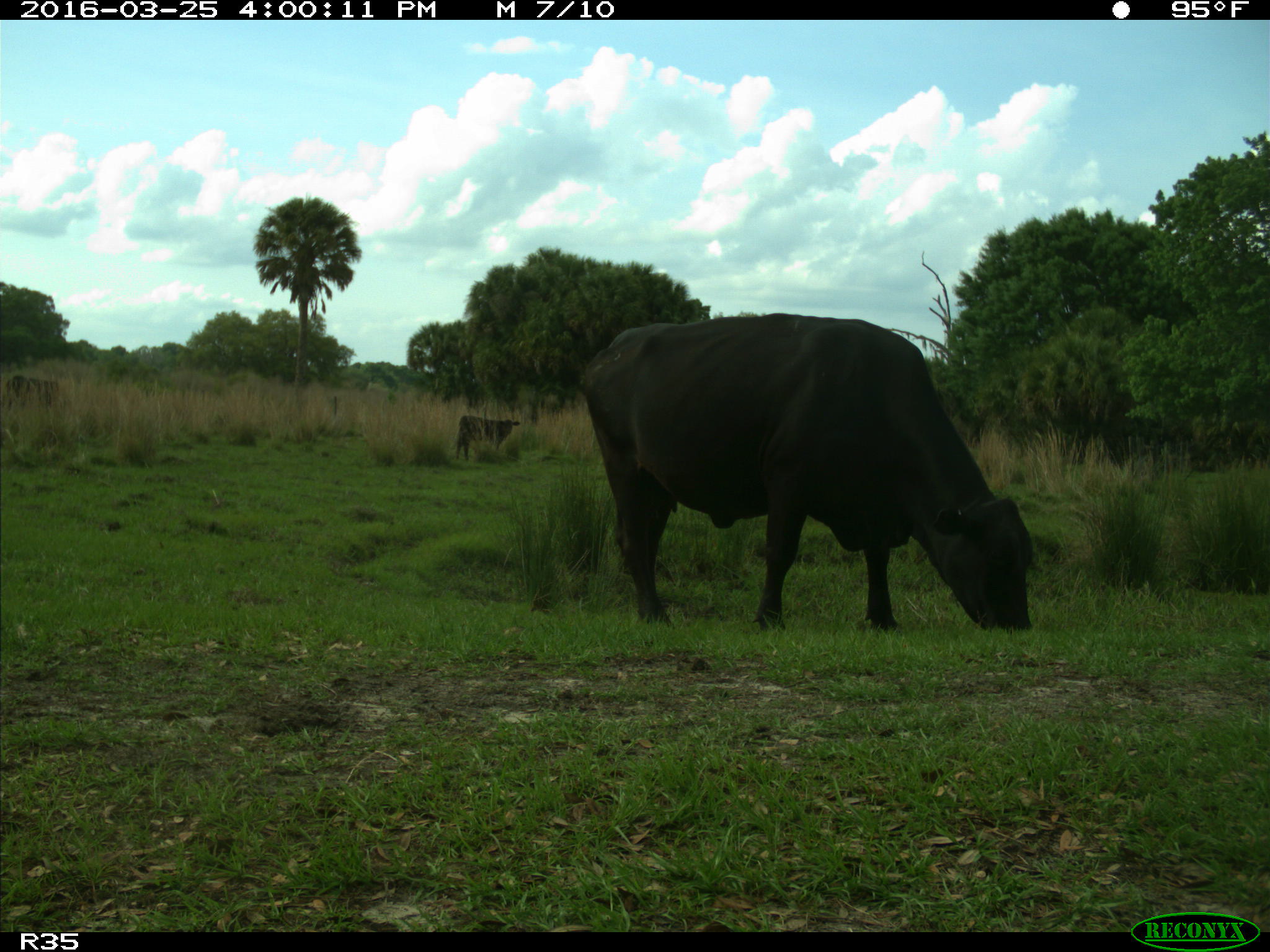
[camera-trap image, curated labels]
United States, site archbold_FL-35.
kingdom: Animalia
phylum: Chordata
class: Mammalia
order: Artiodactyla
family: Bovidae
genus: Bos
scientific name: Bos taurus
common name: domestic cow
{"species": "Bos taurus (domestic cow)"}